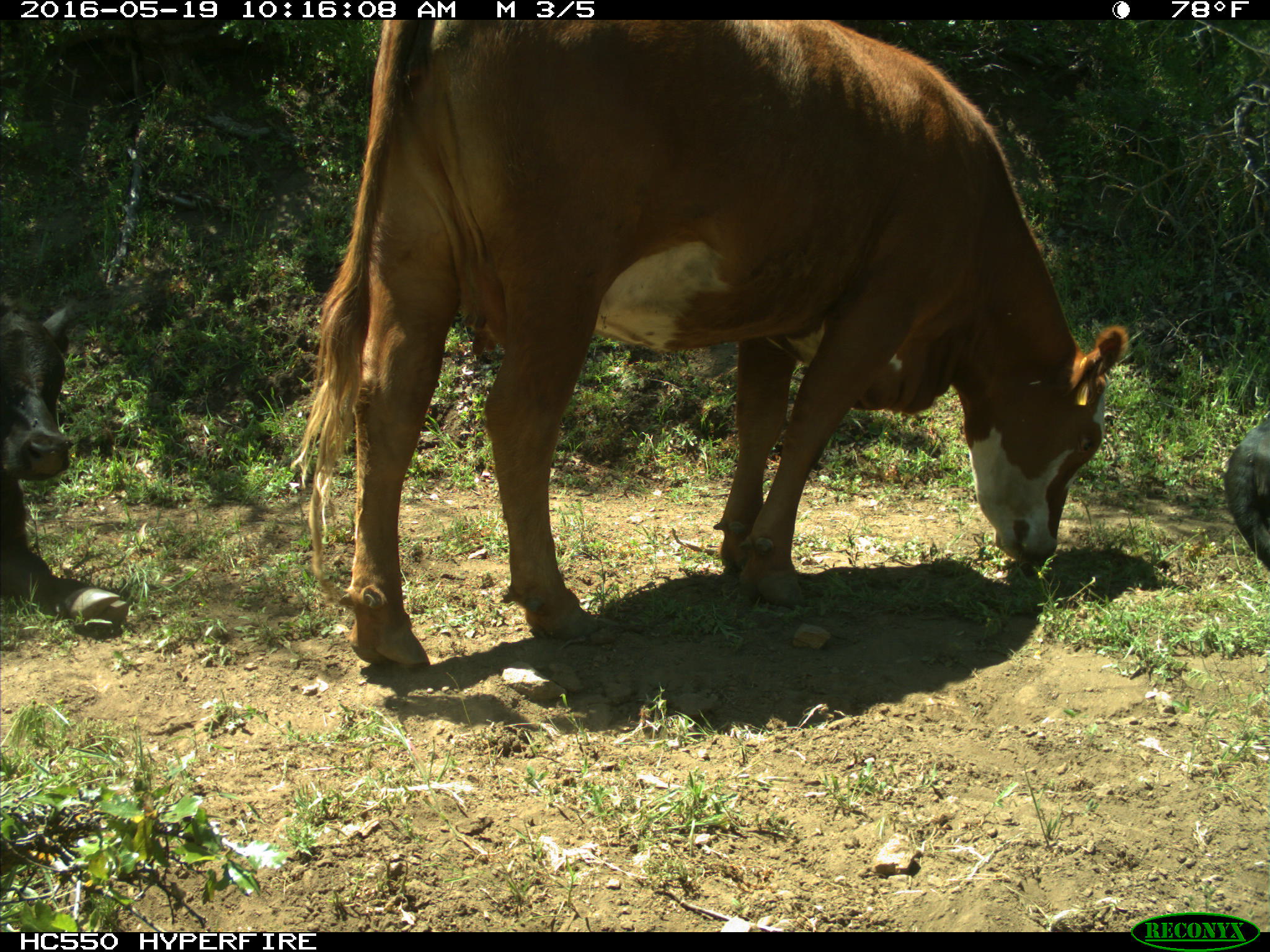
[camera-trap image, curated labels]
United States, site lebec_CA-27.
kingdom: Animalia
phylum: Chordata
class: Mammalia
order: Artiodactyla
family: Bovidae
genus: Bos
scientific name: Bos taurus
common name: domestic cow